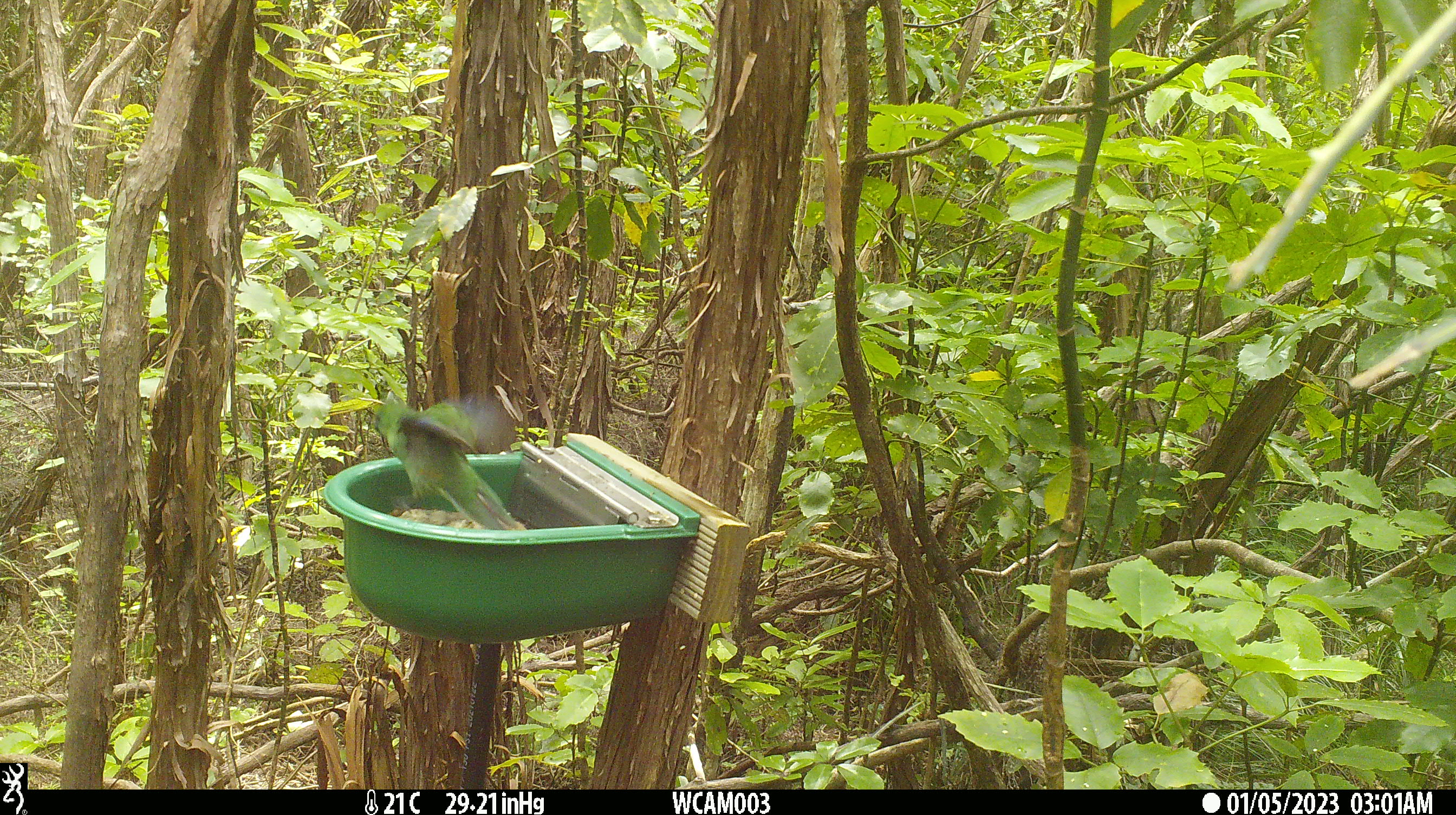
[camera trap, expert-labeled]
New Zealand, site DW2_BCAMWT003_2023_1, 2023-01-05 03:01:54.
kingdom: Animalia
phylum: Chordata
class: Aves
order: Psittaciformes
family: Psittaculidae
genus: Cyanoramphus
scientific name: Cyanoramphus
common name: parakeet